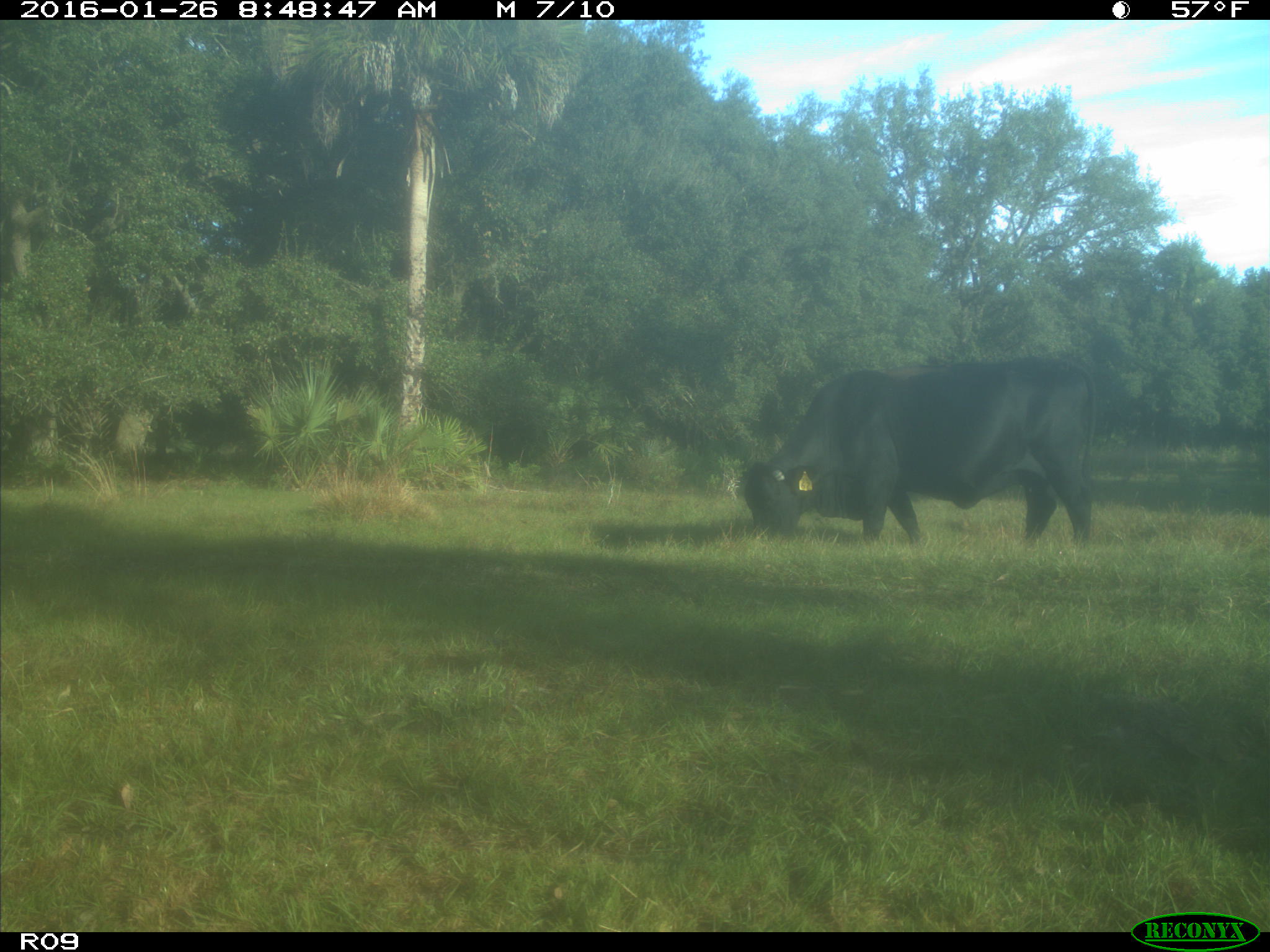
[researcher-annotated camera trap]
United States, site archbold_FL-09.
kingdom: Animalia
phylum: Chordata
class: Mammalia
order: Artiodactyla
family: Bovidae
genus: Bos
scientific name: Bos taurus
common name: domestic cow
Bos taurus (domestic cow).